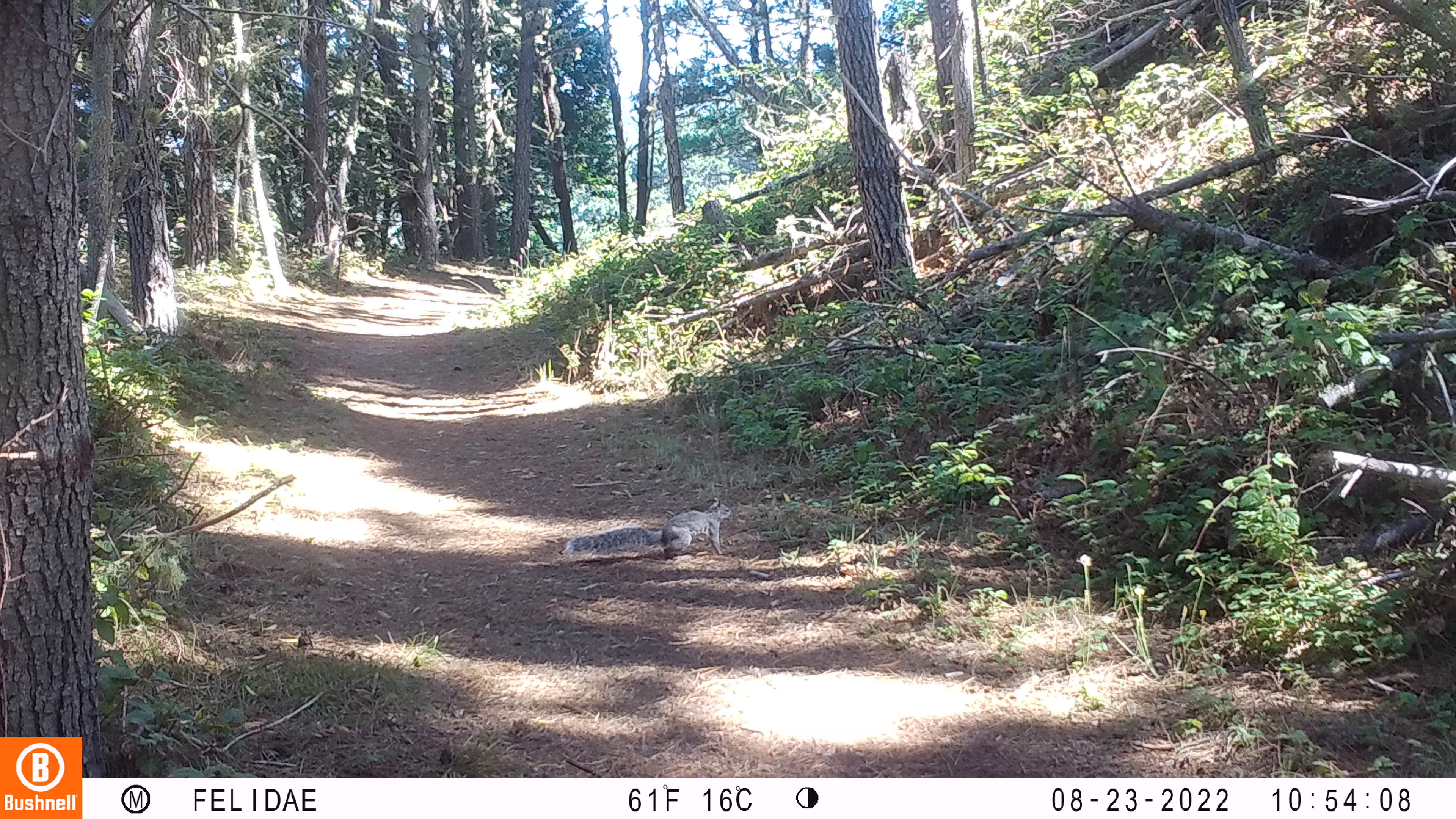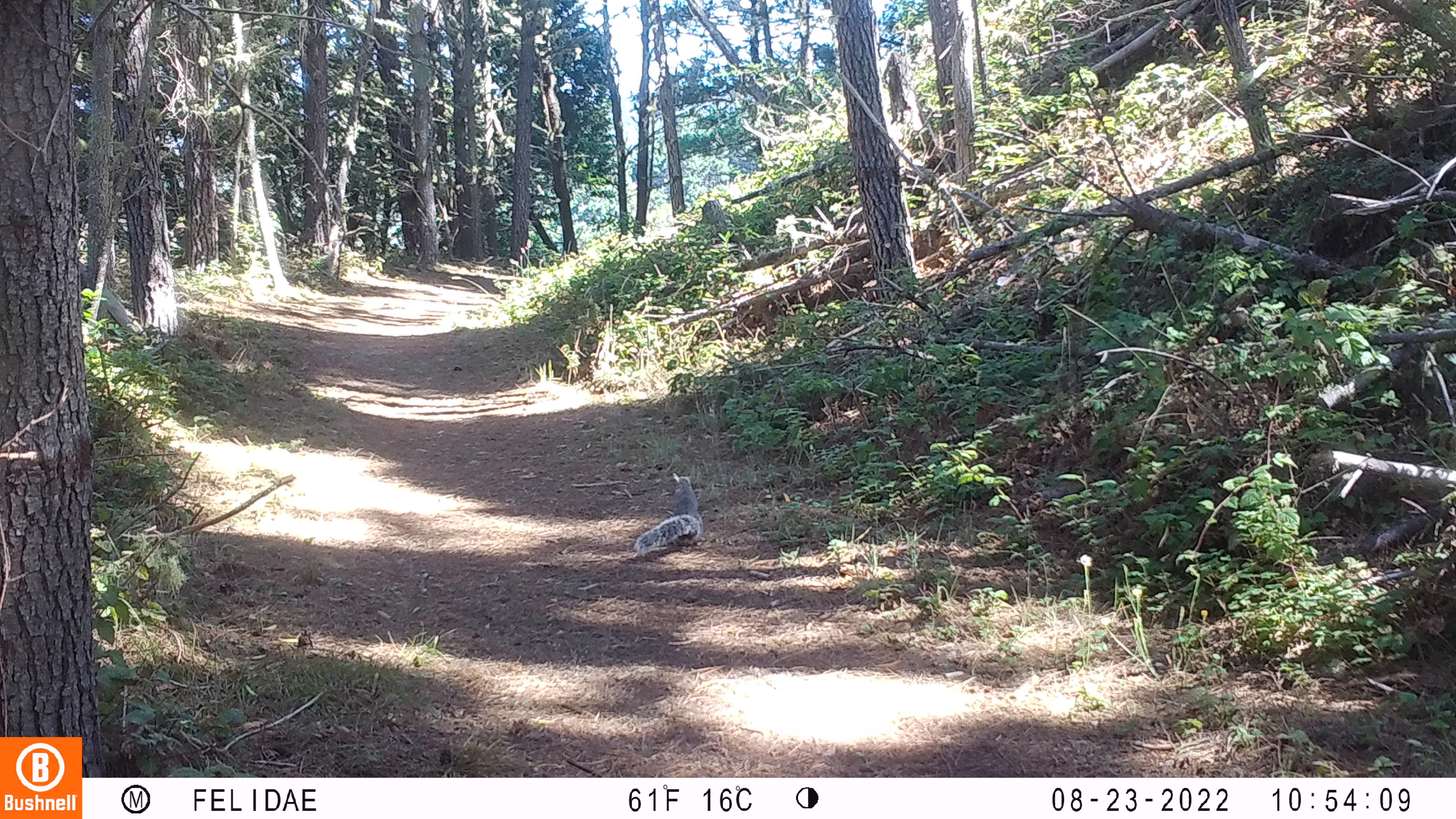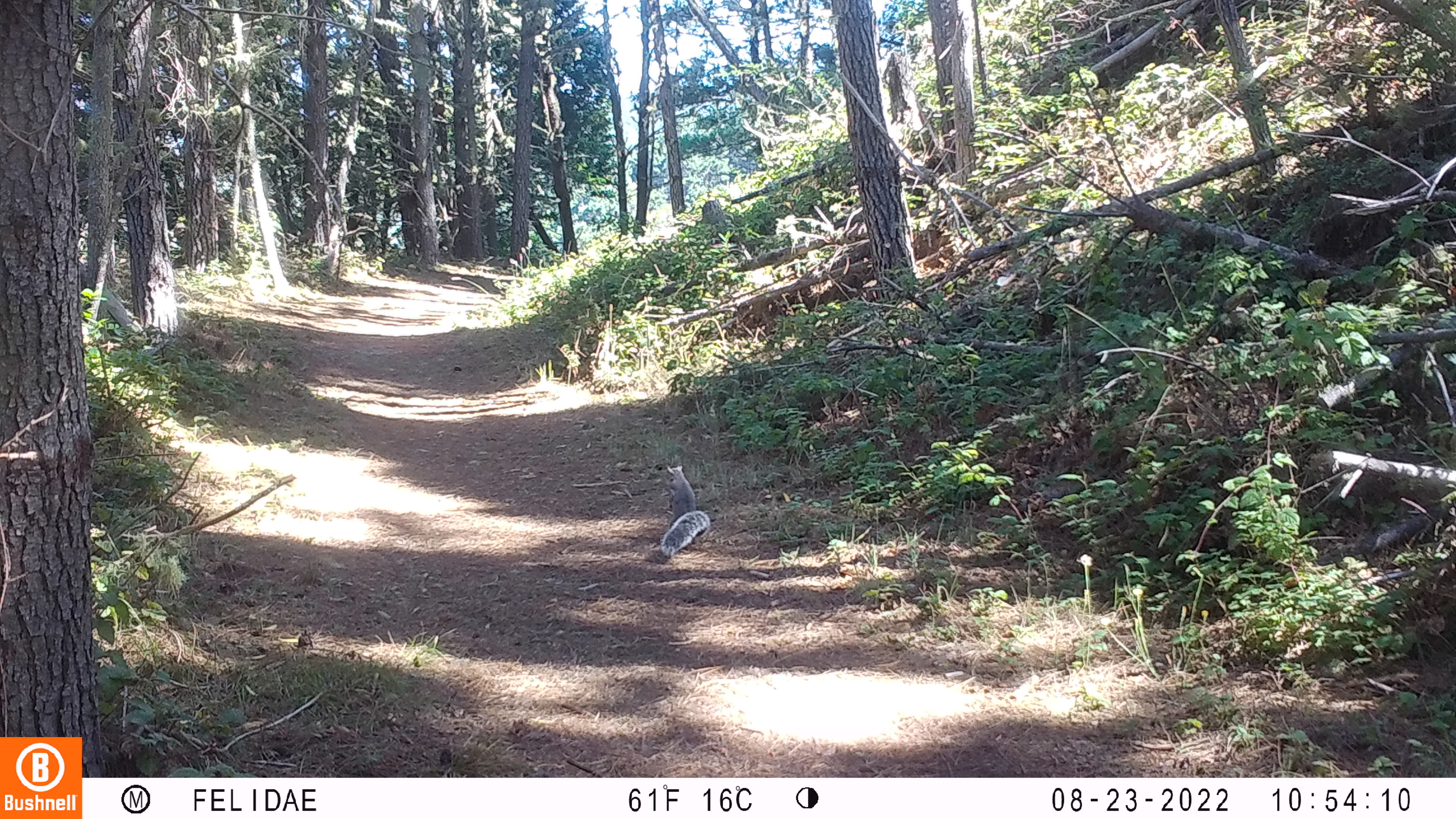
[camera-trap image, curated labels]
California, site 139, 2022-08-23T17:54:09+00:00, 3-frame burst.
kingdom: Animalia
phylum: Chordata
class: Mammalia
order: Rodentia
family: Sciuridae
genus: Sciurus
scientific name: Sciurus griseus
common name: western gray squirrel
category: western grey squirrel